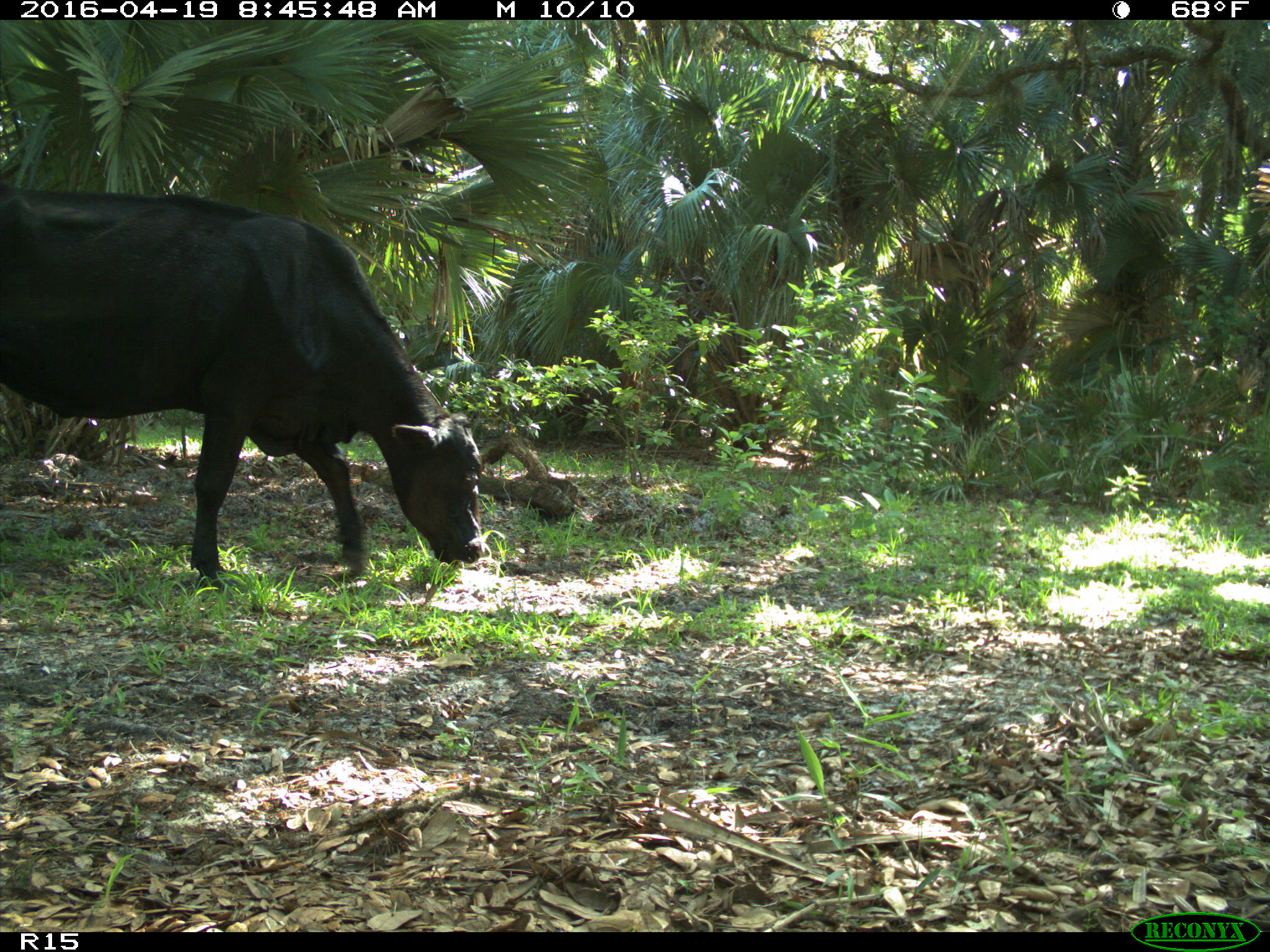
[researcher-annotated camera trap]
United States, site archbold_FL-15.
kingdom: Animalia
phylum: Chordata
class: Mammalia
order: Artiodactyla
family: Bovidae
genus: Bos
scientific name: Bos taurus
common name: domestic cow